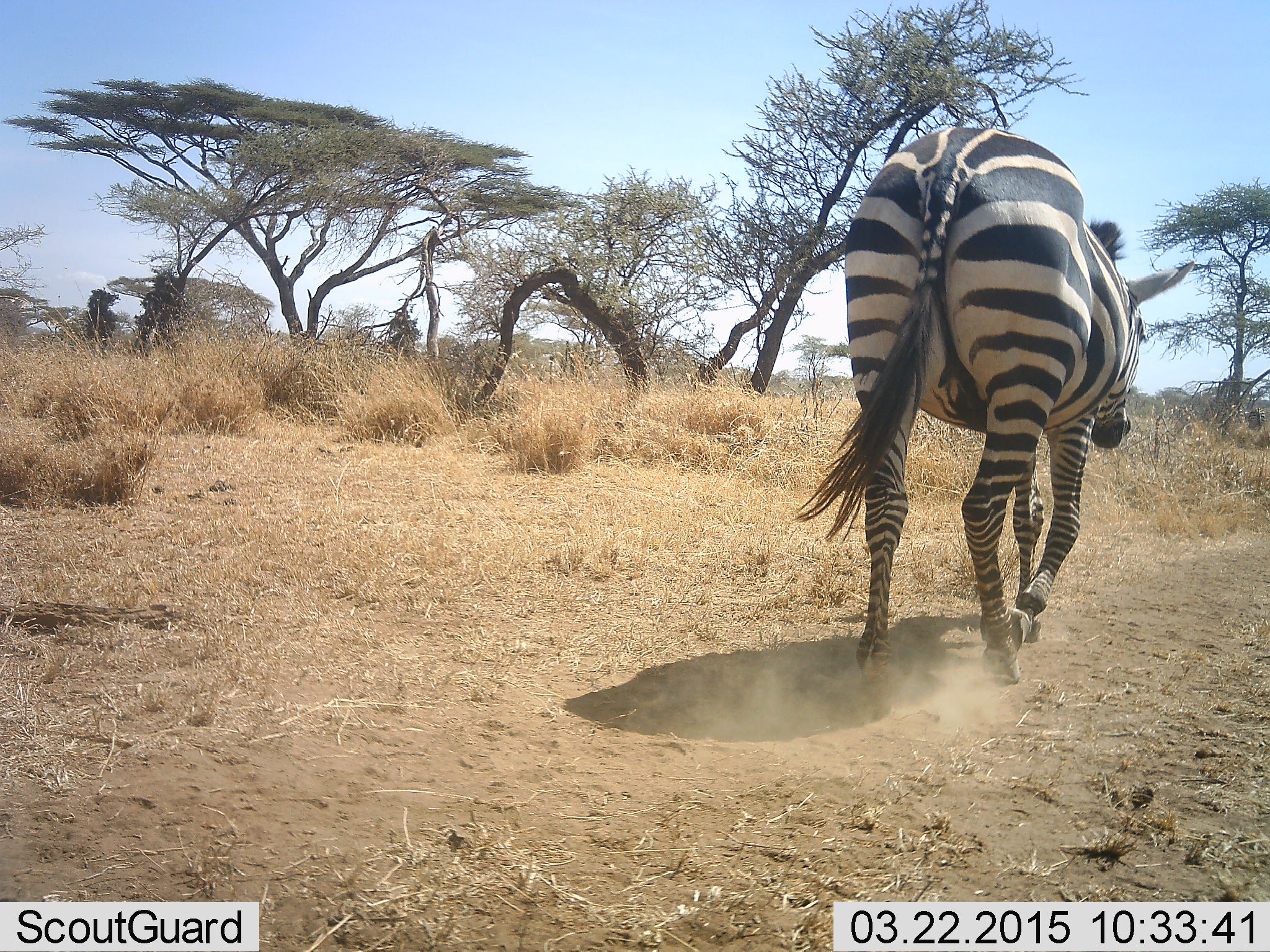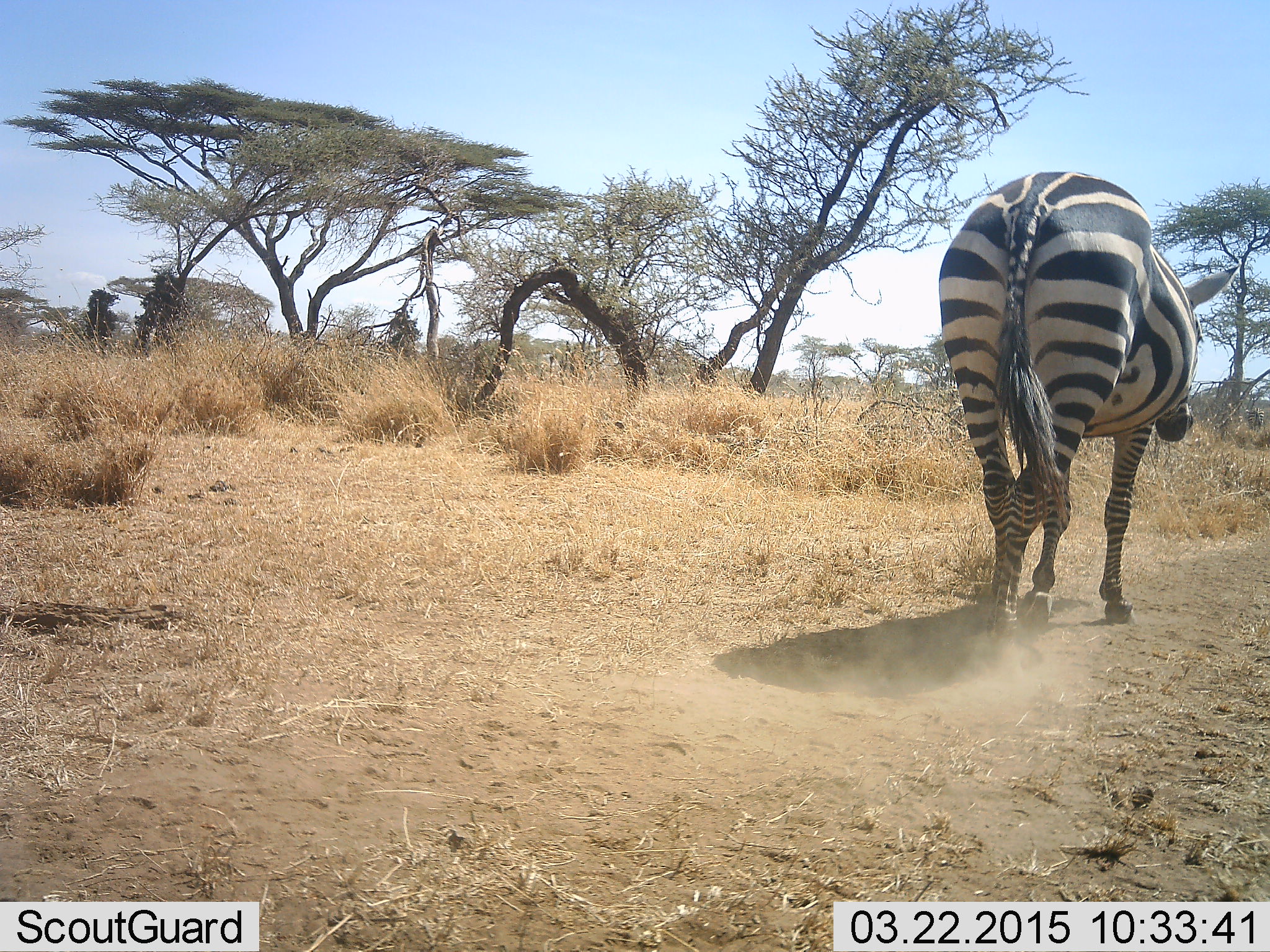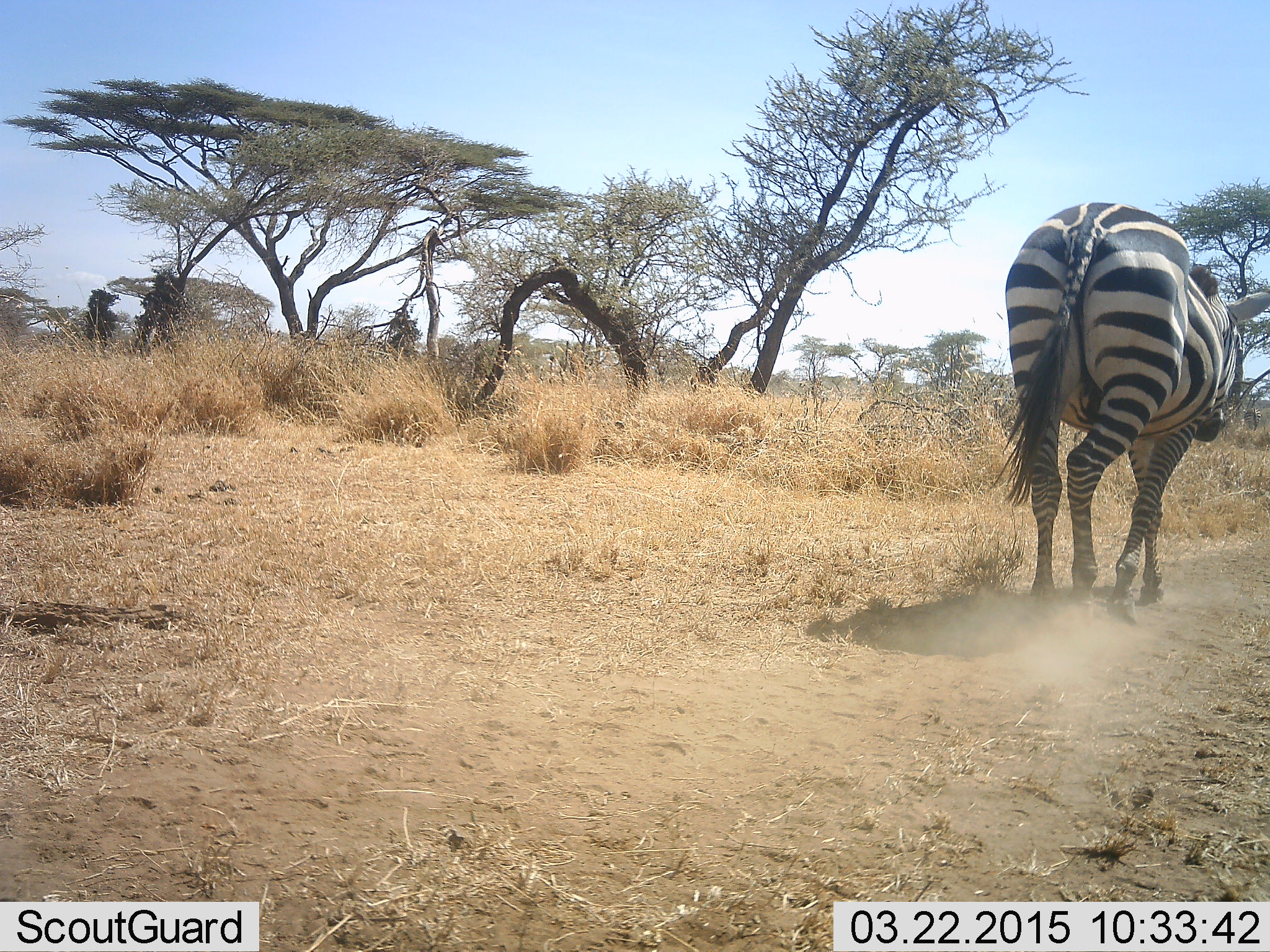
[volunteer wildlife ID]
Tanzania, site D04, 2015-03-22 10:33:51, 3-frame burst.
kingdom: Animalia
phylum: Chordata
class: Mammalia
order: Perissodactyla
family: Equidae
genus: Equus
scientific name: Equus quagga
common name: plains zebra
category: zebra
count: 1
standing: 0%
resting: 0%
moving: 100%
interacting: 0%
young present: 0%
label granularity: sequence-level